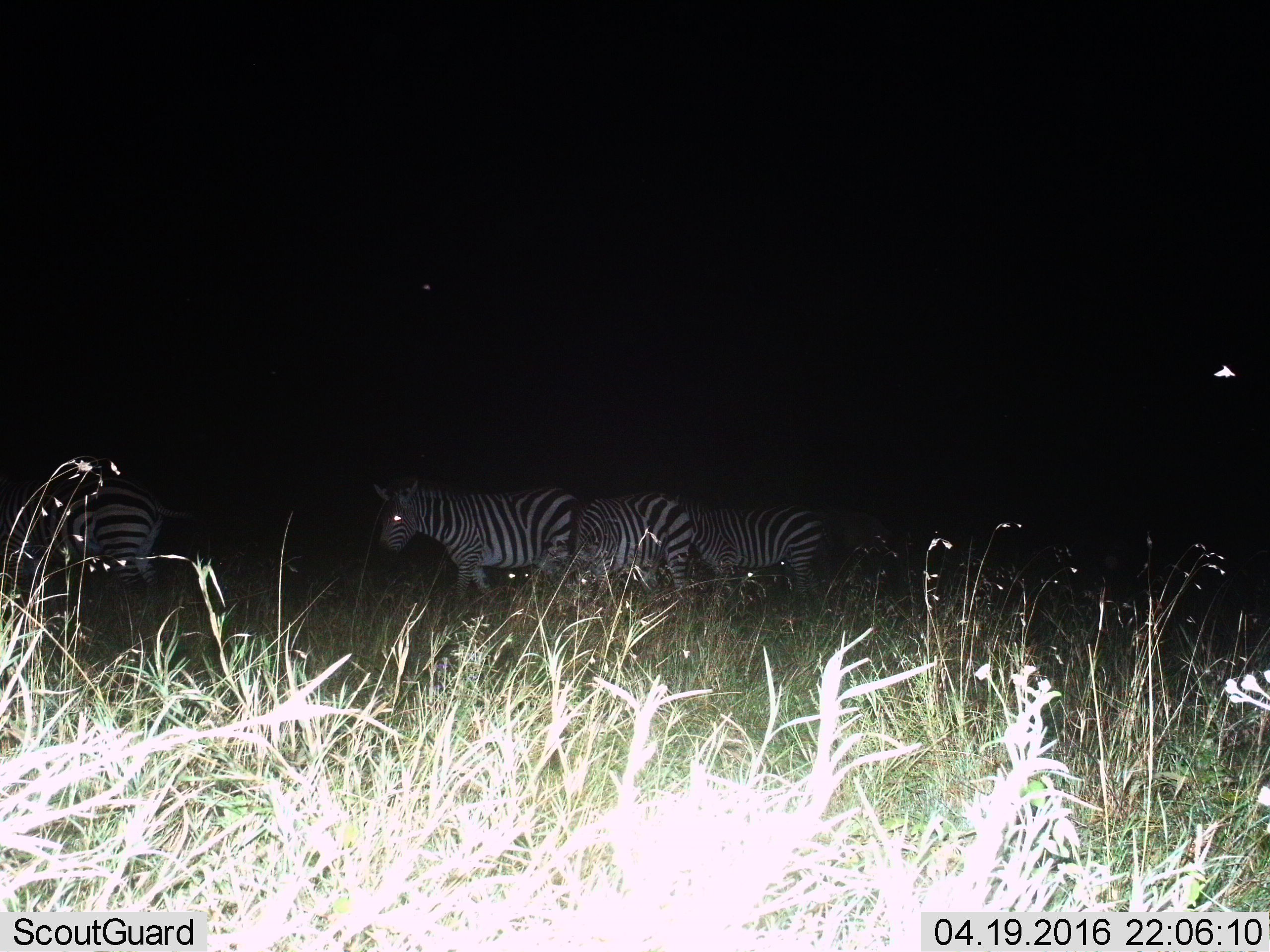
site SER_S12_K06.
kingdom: Animalia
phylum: Chordata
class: Mammalia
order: Perissodactyla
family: Equidae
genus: Equus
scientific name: Equus quagga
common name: plains zebra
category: zebraplains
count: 4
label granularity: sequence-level